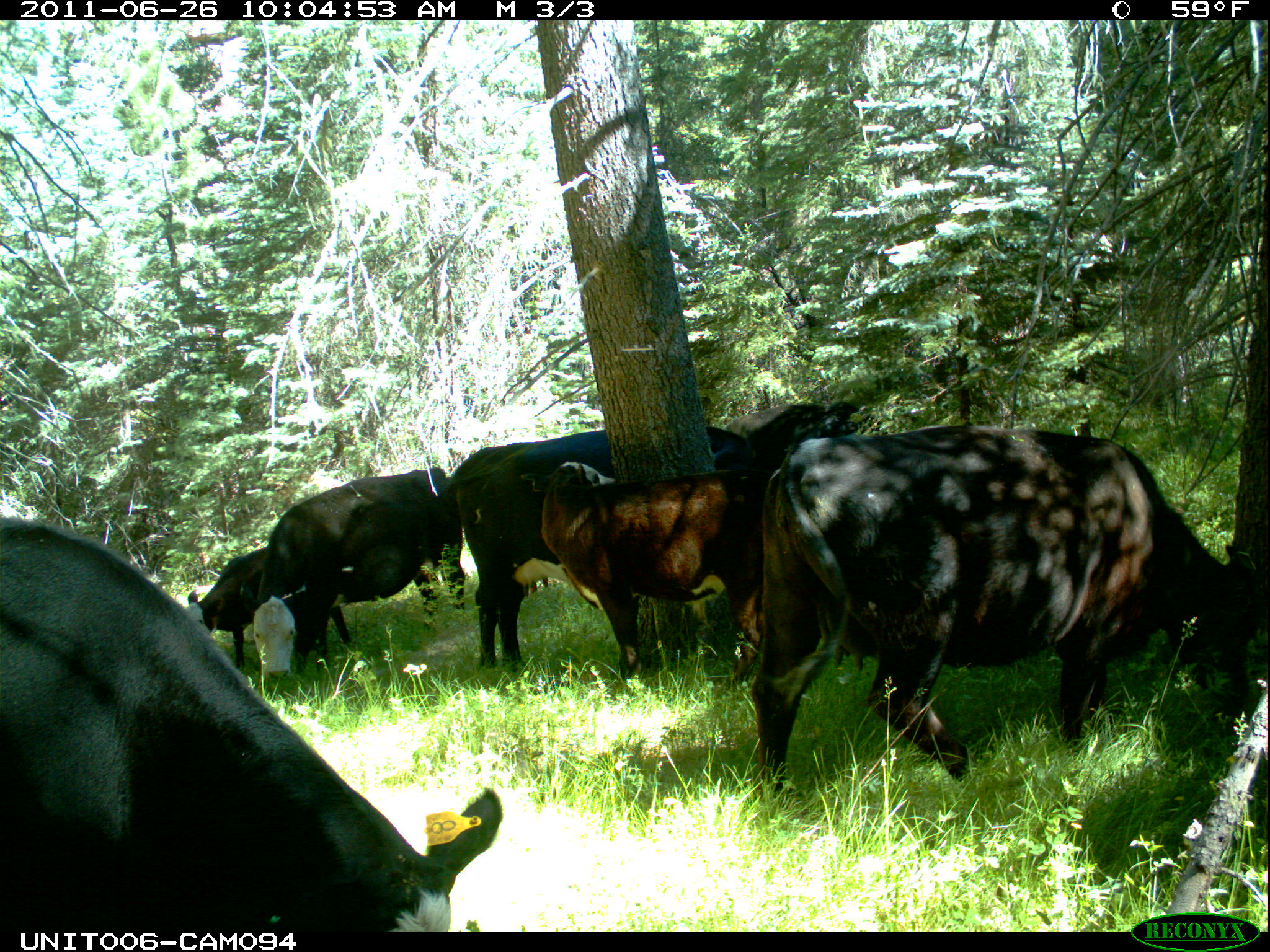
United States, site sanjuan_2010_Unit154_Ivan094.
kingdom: Animalia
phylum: Chordata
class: Mammalia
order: Artiodactyla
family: Bovidae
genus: Bos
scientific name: Bos taurus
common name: domestic cow